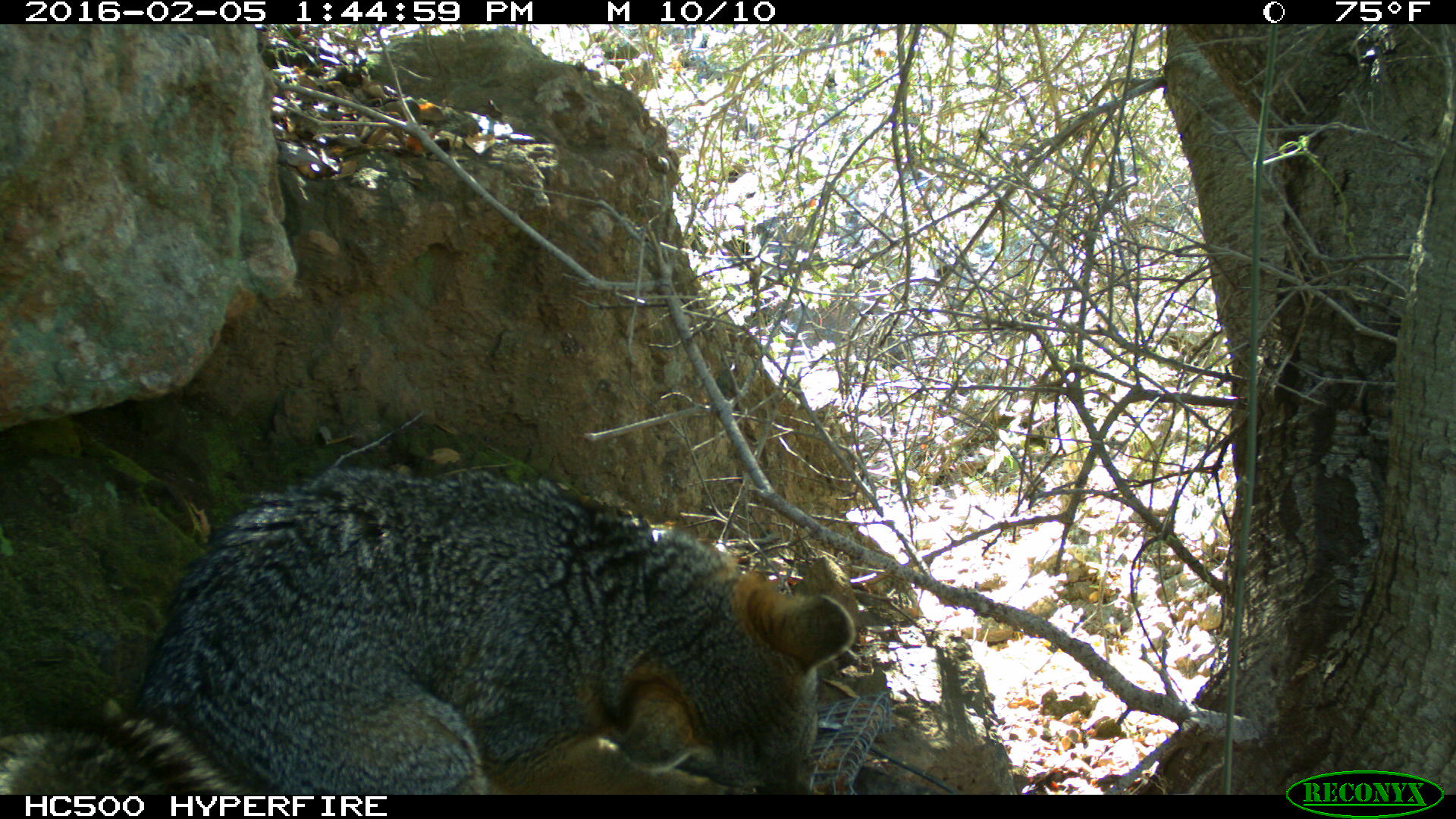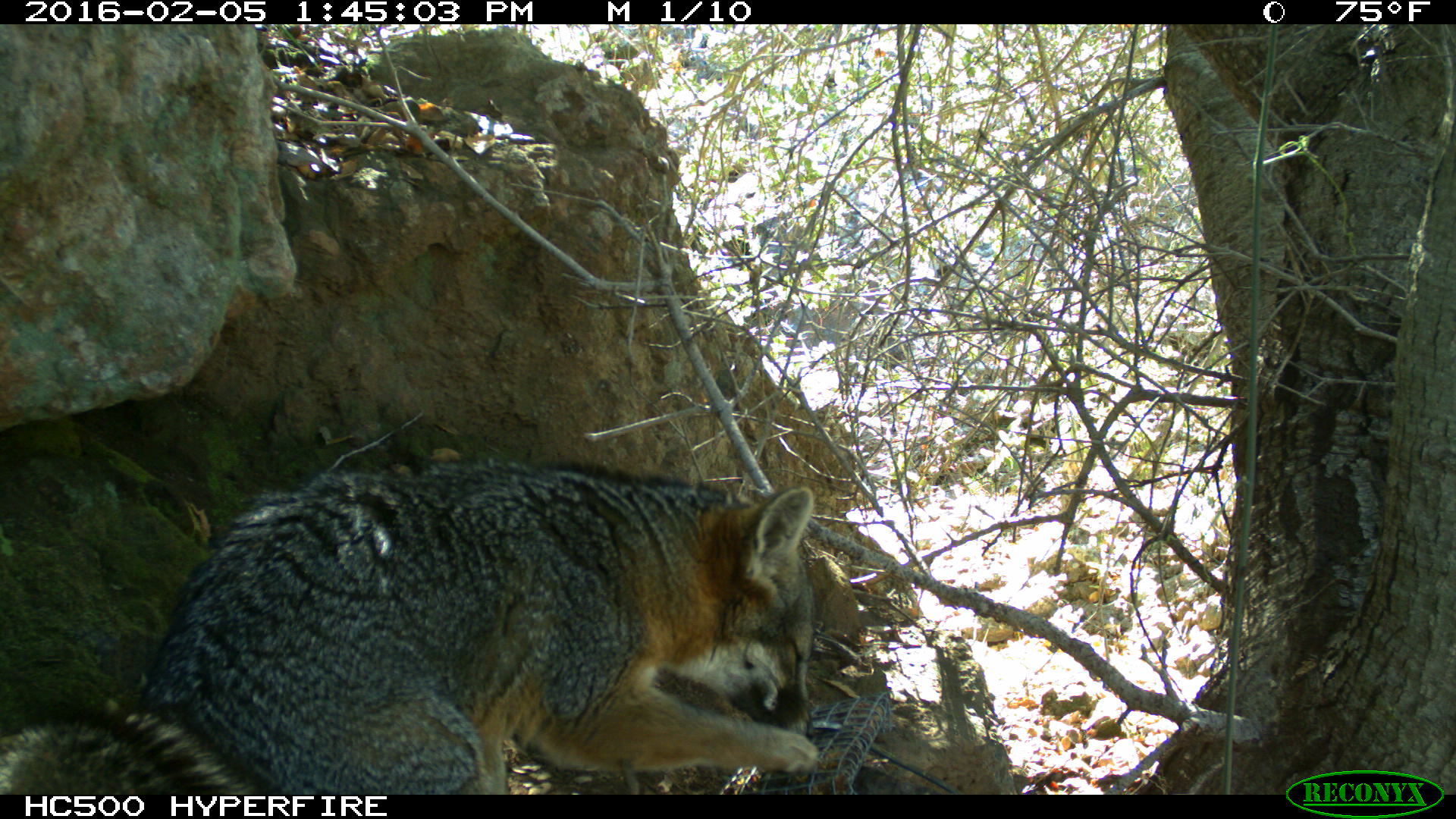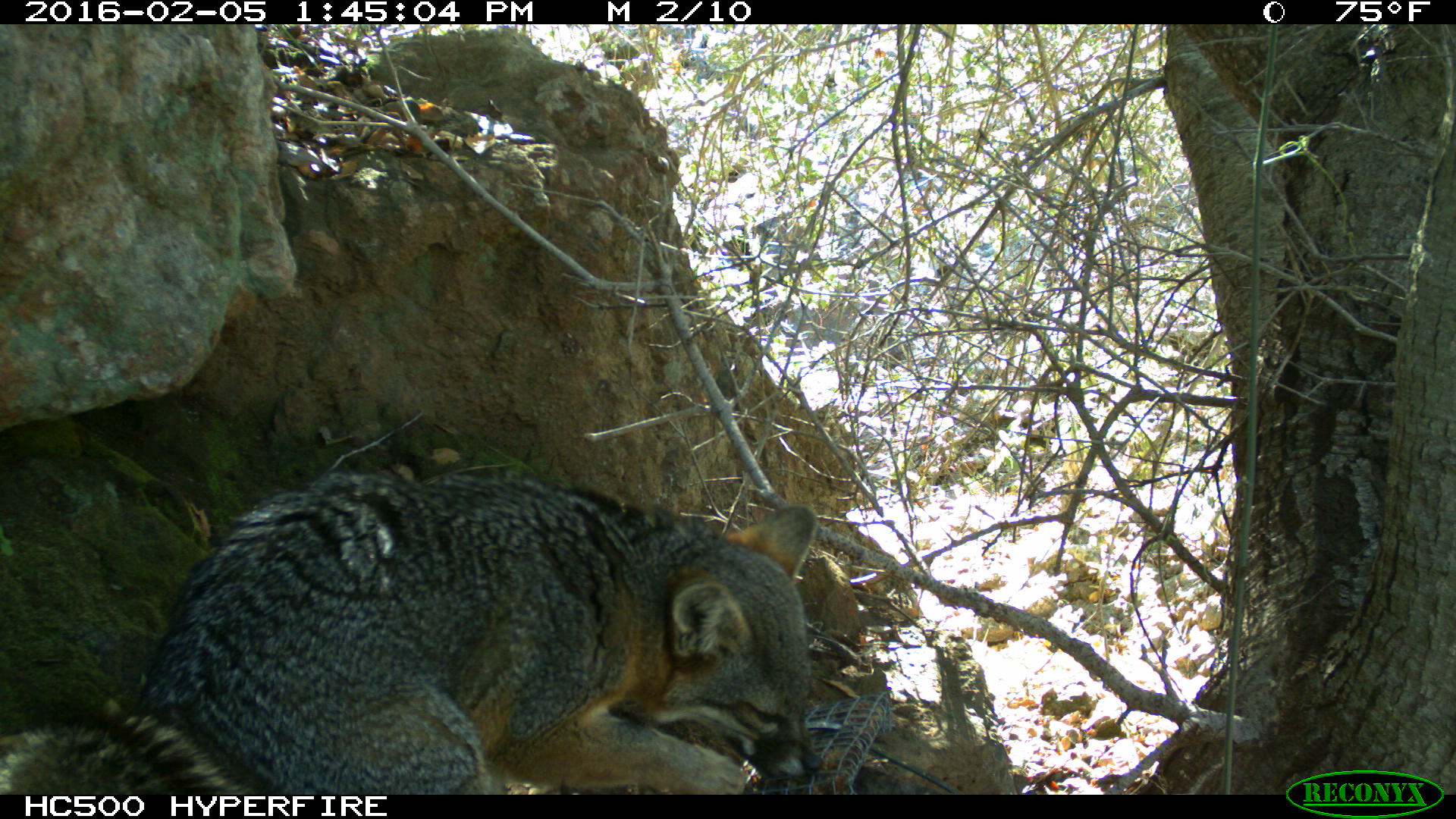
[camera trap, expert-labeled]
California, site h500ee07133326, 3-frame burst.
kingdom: Animalia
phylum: Chordata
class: Mammalia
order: Carnivora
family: Canidae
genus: Urocyon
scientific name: Urocyon littoralis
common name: island fox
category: fox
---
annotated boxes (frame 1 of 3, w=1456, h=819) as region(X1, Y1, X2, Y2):
fox: region(0, 464, 856, 793)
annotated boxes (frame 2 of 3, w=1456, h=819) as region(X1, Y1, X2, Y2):
fox: region(0, 457, 820, 794)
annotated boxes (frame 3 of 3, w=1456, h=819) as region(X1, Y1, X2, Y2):
fox: region(0, 471, 823, 795)